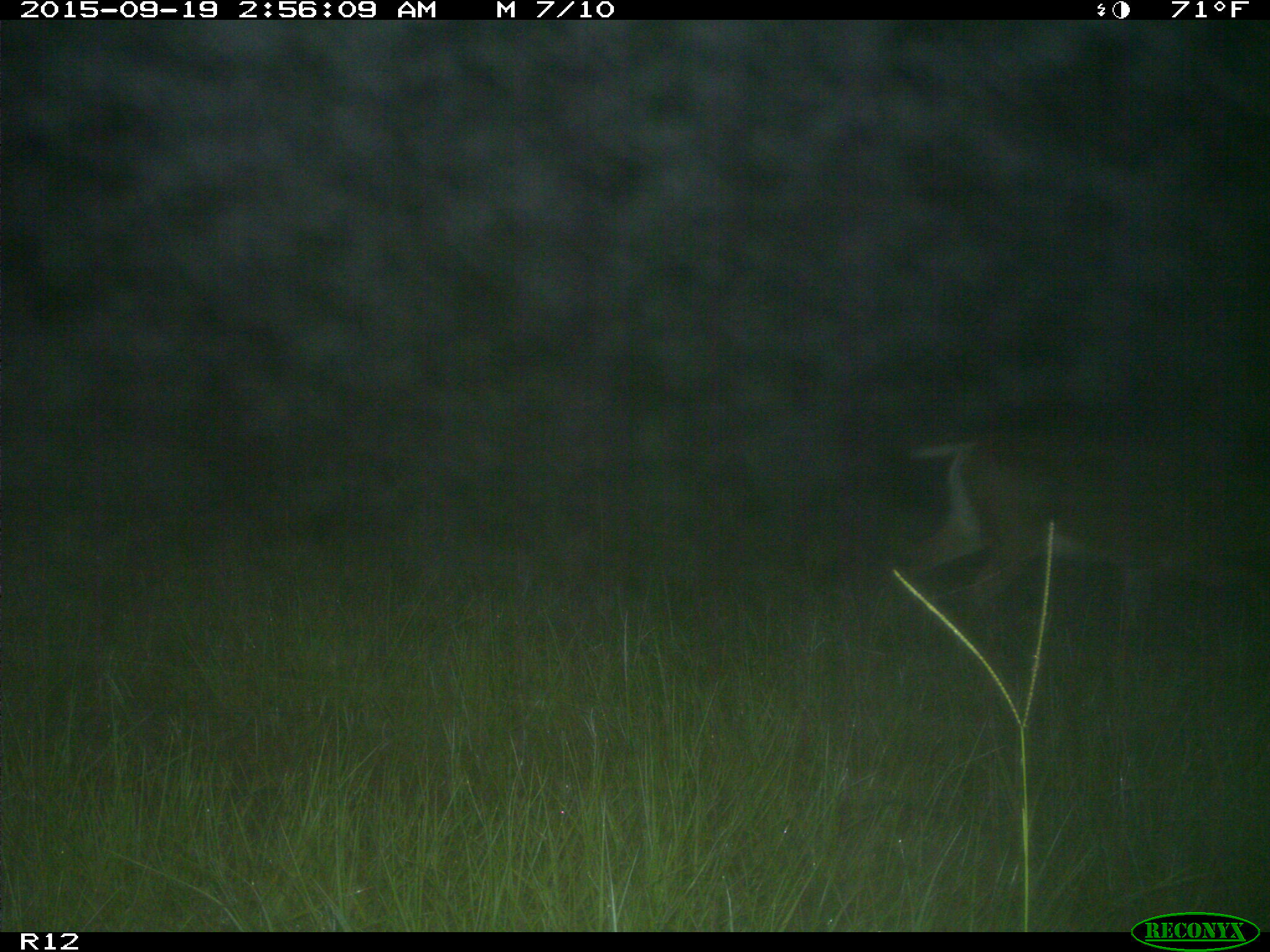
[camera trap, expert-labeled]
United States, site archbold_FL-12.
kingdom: Animalia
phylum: Chordata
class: Mammalia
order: Artiodactyla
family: Cervidae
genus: Odocoileus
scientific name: Odocoileus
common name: deer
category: unidentified deer